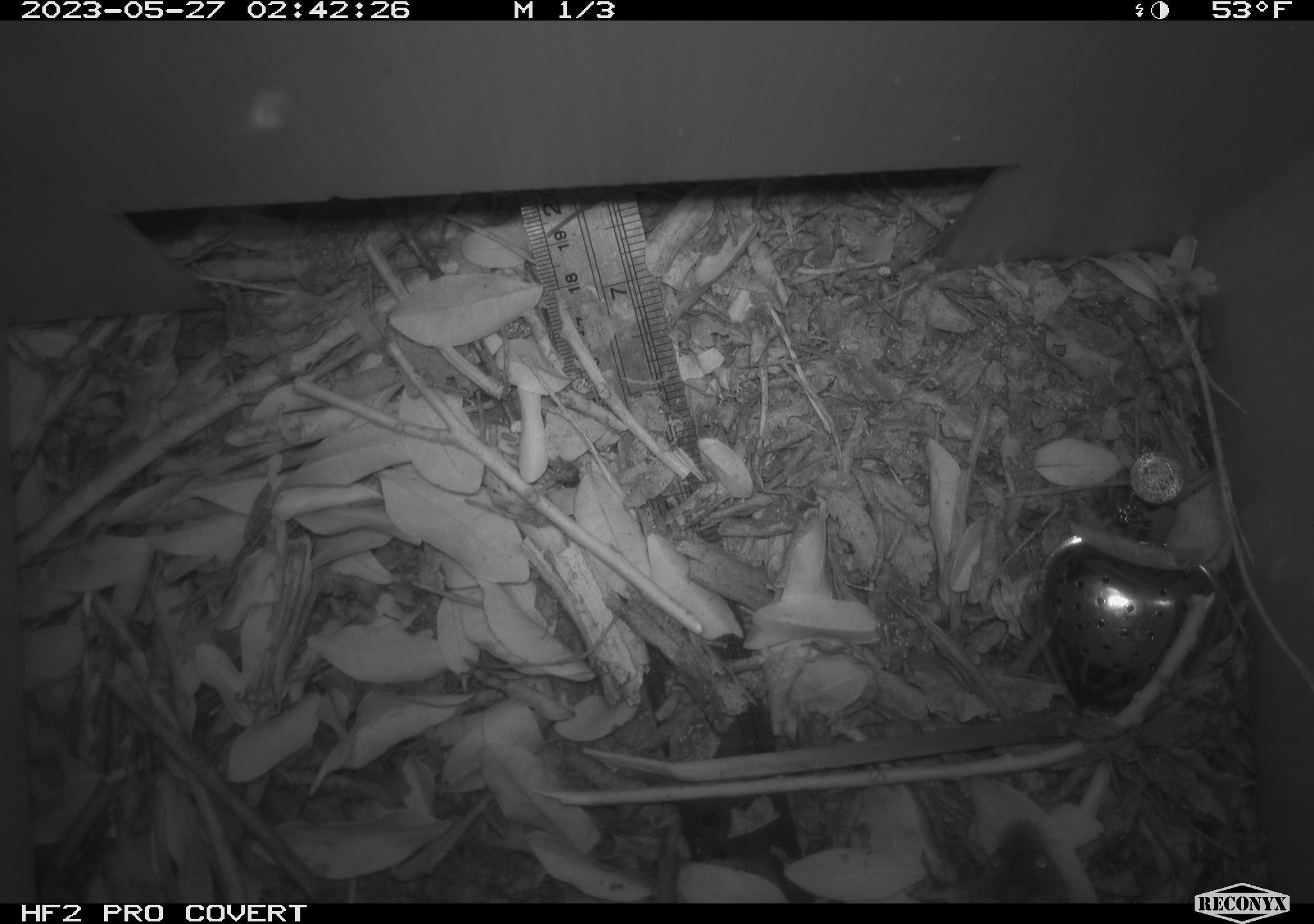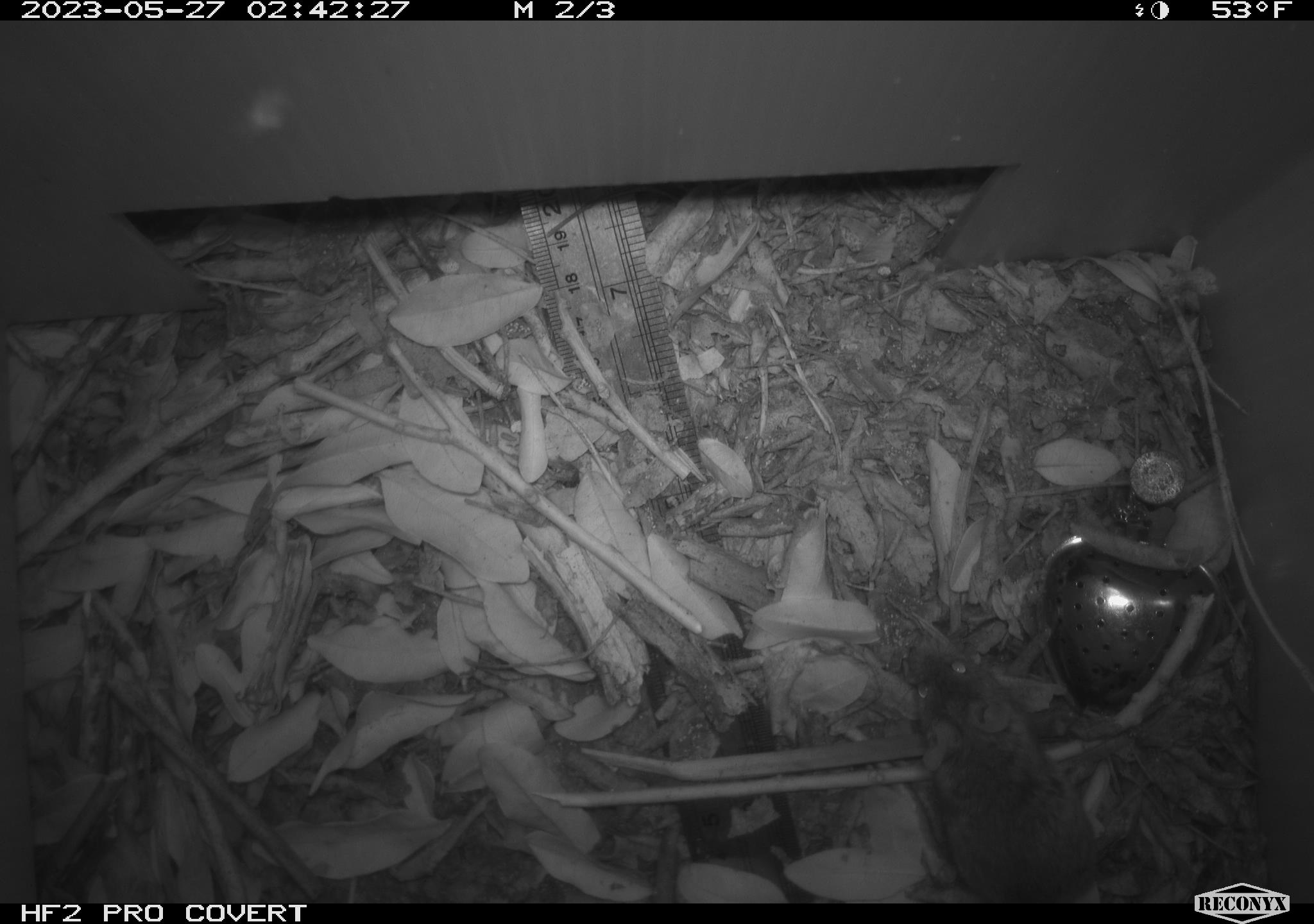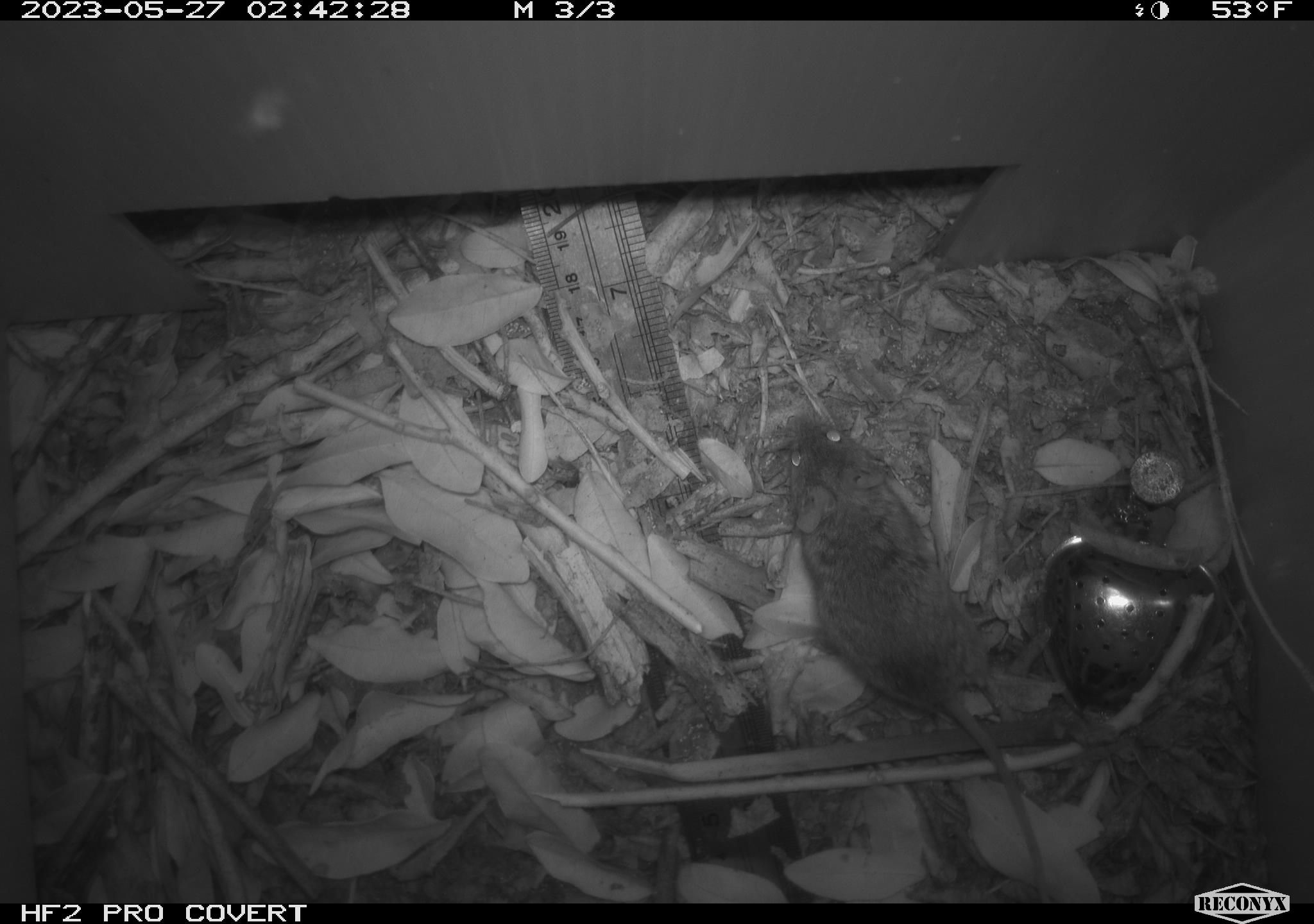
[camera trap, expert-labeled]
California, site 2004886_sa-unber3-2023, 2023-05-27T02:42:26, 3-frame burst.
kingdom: Animalia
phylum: Chordata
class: Mammalia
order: Rodentia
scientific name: Rodentia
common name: mouse species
Mouse species (Rodentia).